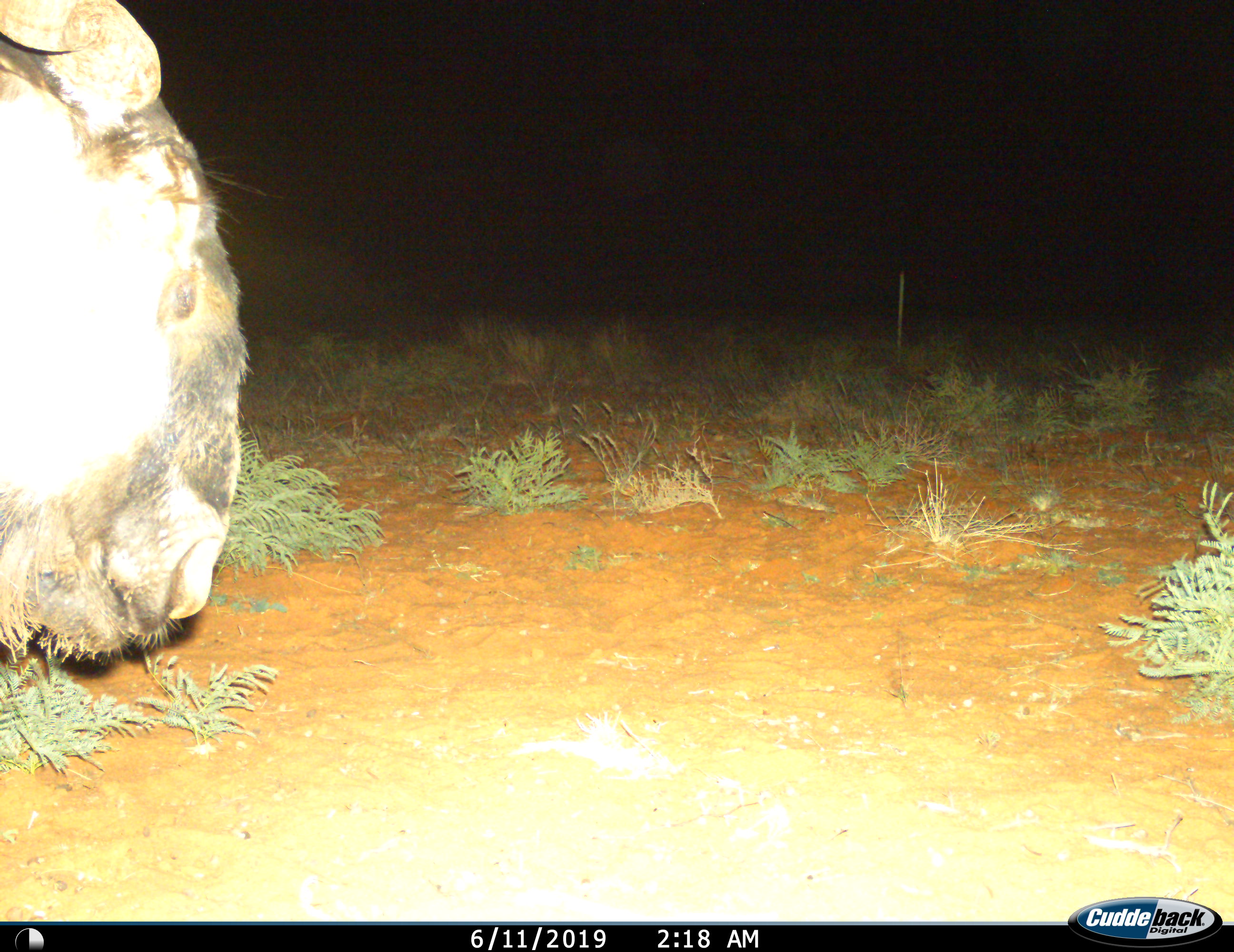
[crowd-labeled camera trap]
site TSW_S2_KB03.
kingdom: Animalia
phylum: Chordata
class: Mammalia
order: Artiodactyla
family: Bovidae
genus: Connochaetes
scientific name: Connochaetes taurinus taurinus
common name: blue wildebeest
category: wildebeestblue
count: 1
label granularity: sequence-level